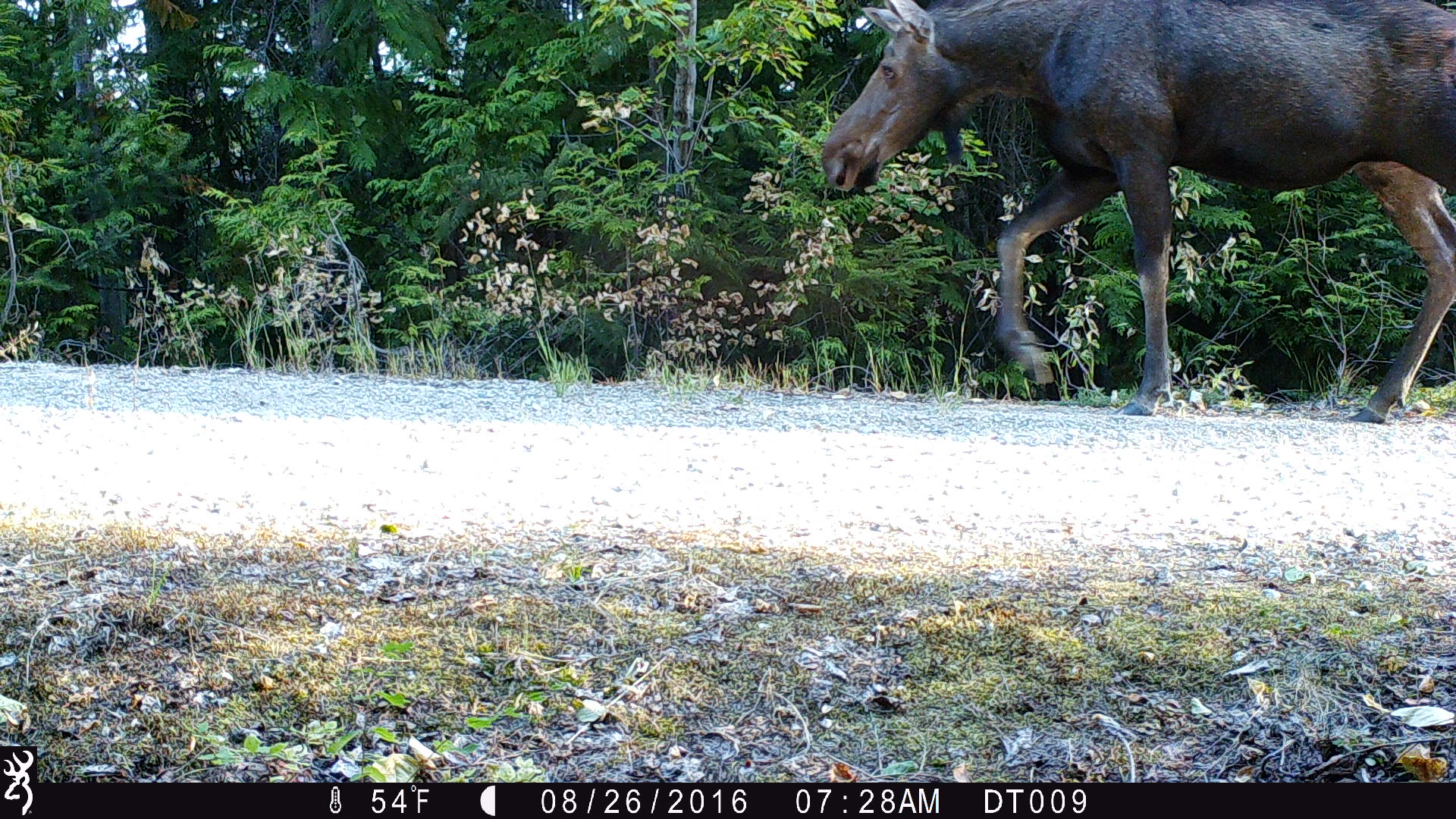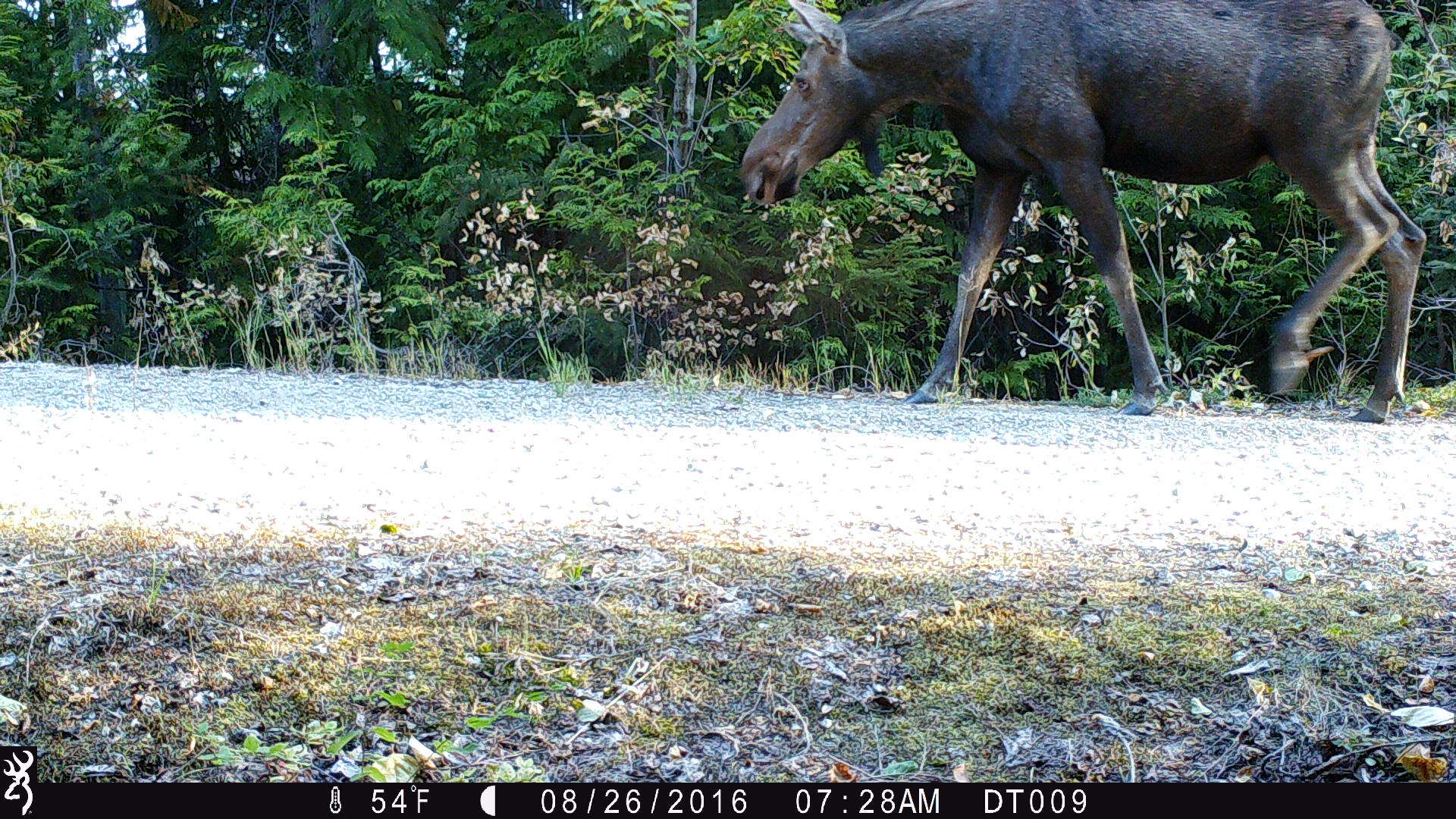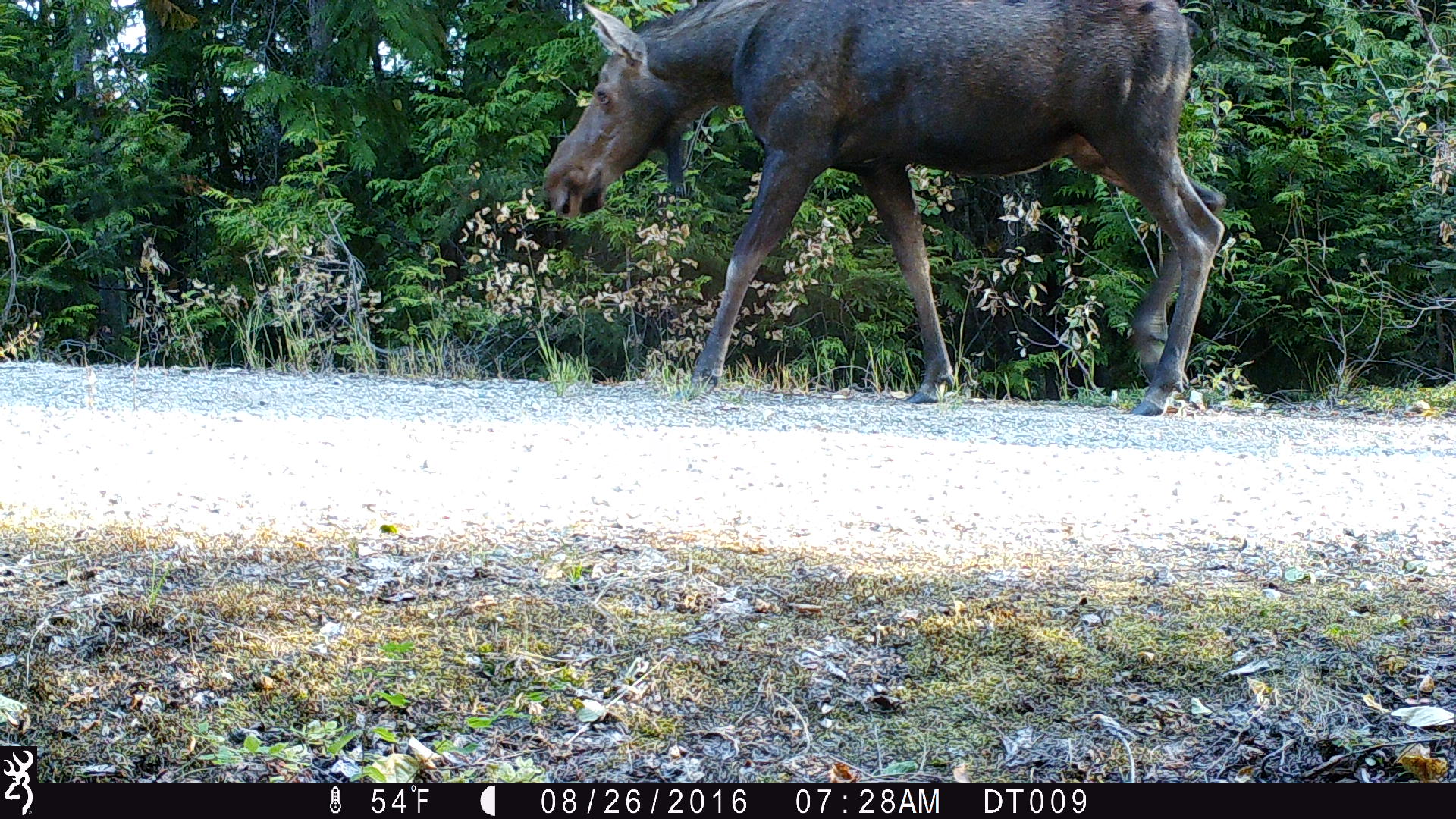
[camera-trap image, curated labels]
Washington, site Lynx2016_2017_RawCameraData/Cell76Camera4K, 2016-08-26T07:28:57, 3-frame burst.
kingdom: Animalia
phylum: Chordata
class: Mammalia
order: Artiodactyla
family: Cervidae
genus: Alces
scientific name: Alces alces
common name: moose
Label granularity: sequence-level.